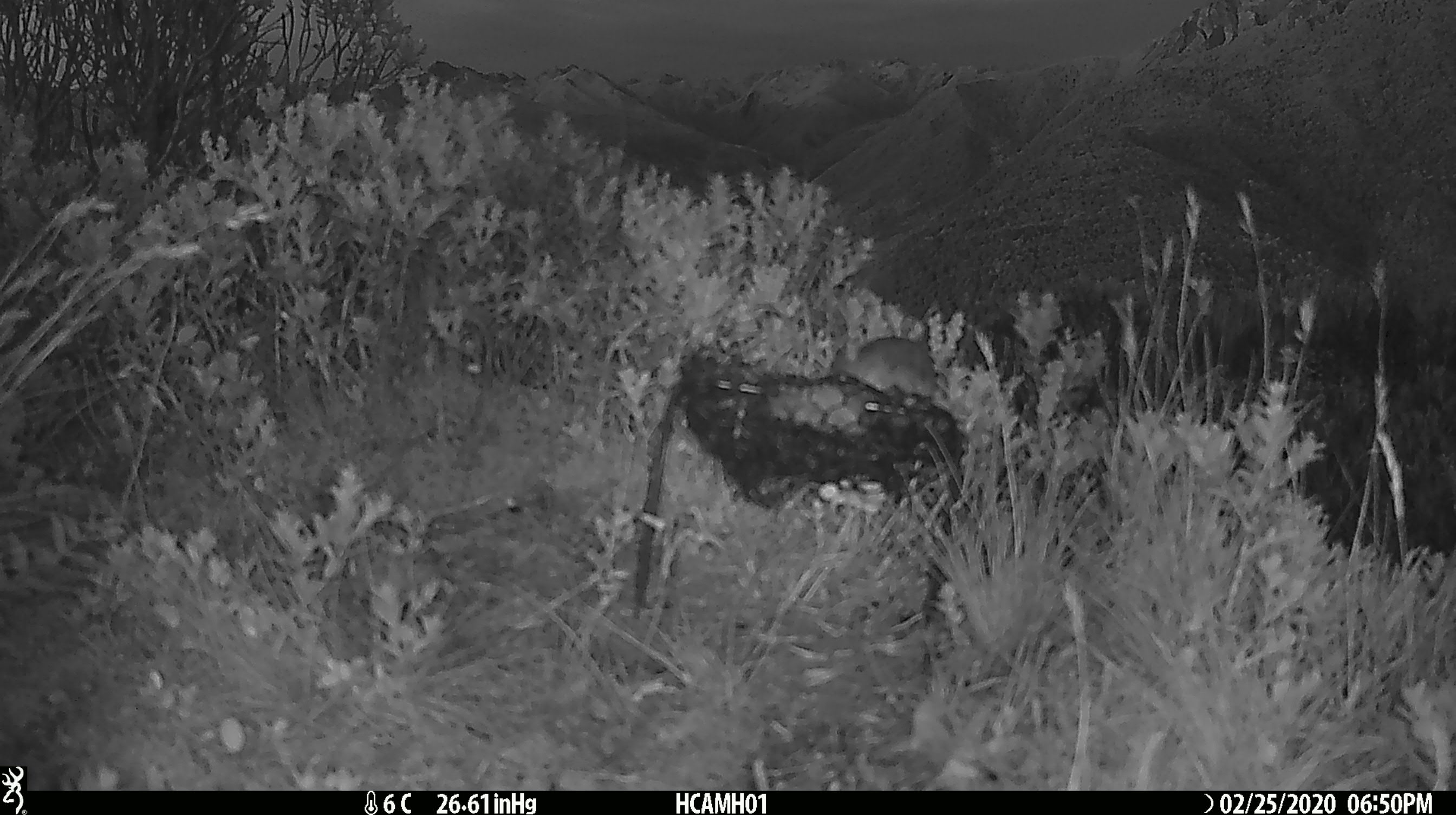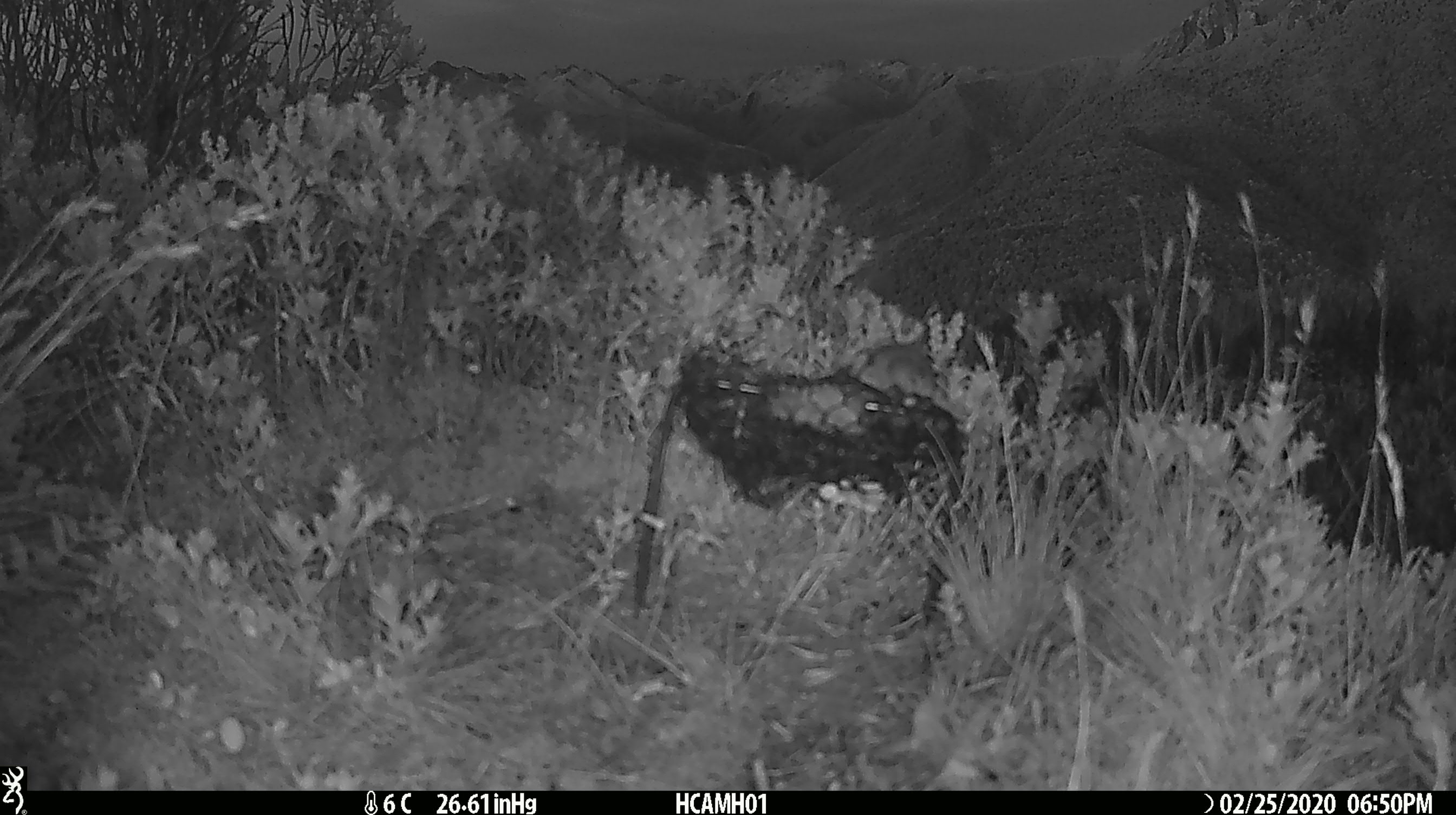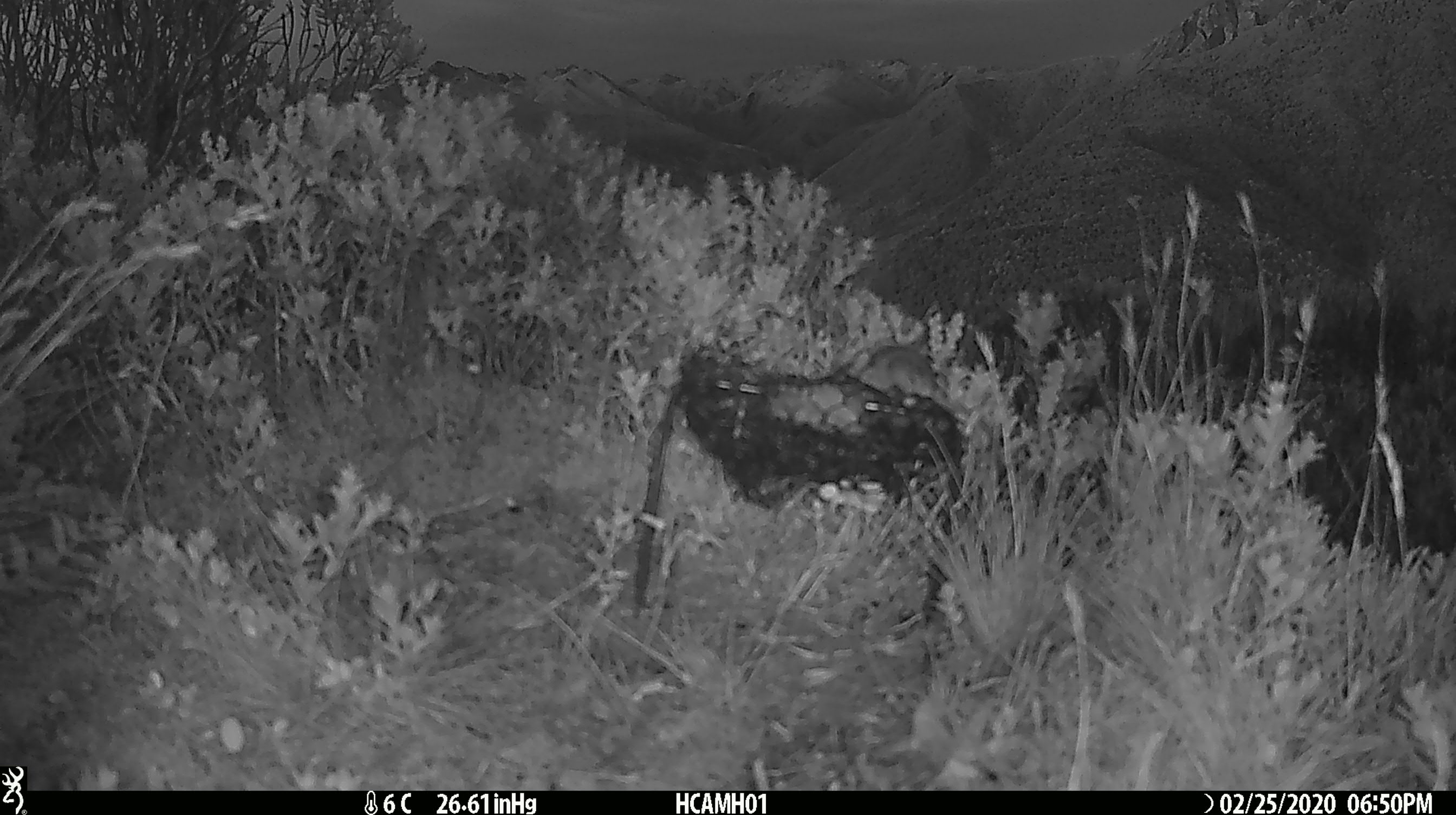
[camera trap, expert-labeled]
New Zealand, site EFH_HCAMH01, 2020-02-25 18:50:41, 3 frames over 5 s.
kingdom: Animalia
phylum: Chordata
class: Mammalia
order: Rodentia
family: Muridae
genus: Mus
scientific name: Mus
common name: mouse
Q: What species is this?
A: Mouse (Mus).